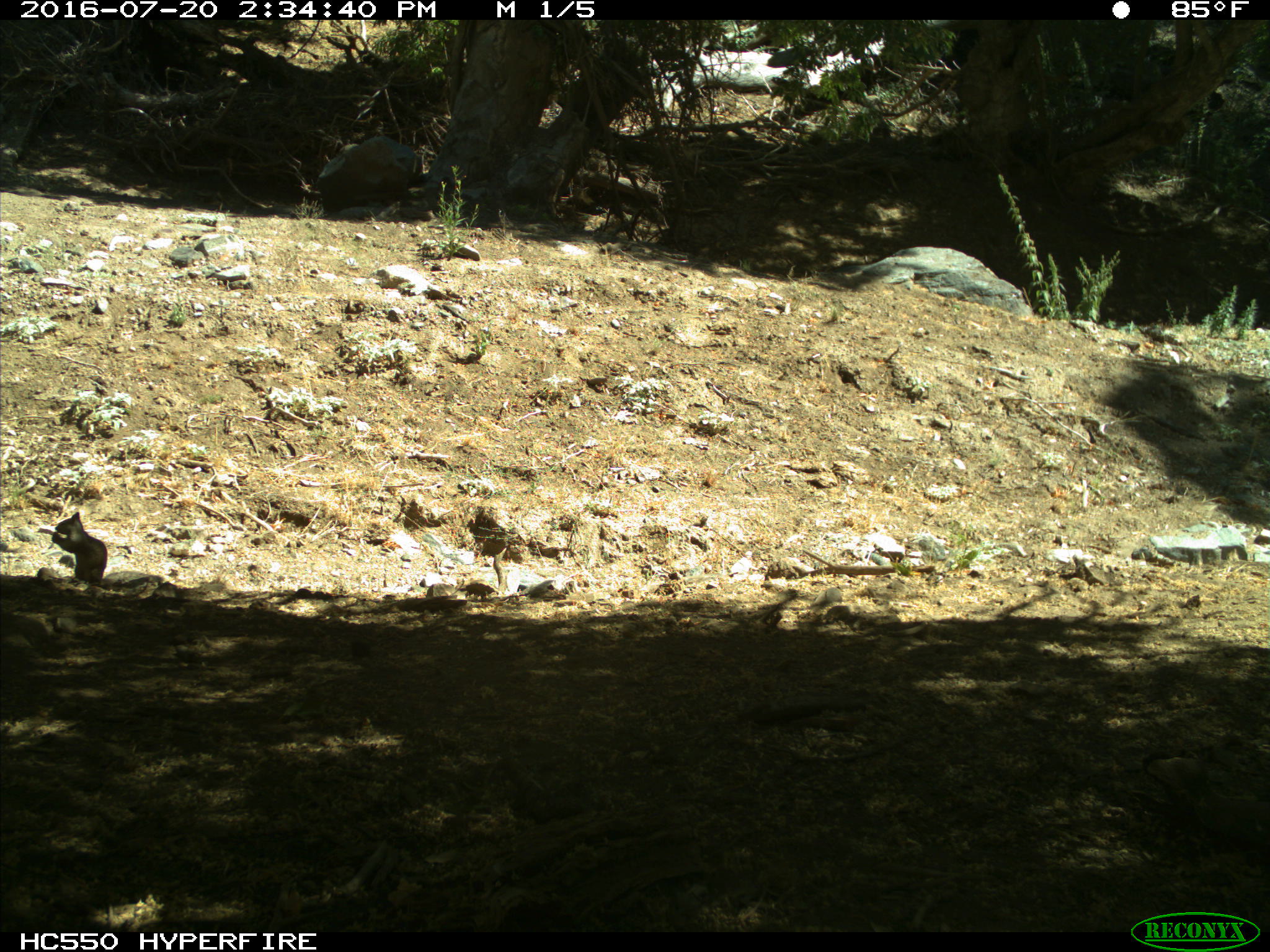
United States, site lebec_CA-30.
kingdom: Animalia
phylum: Chordata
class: Mammalia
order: Rodentia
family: Sciuridae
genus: Otospermophilus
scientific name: Otospermophilus beecheyi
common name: california ground squirrel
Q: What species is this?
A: Otospermophilus beecheyi (california ground squirrel).